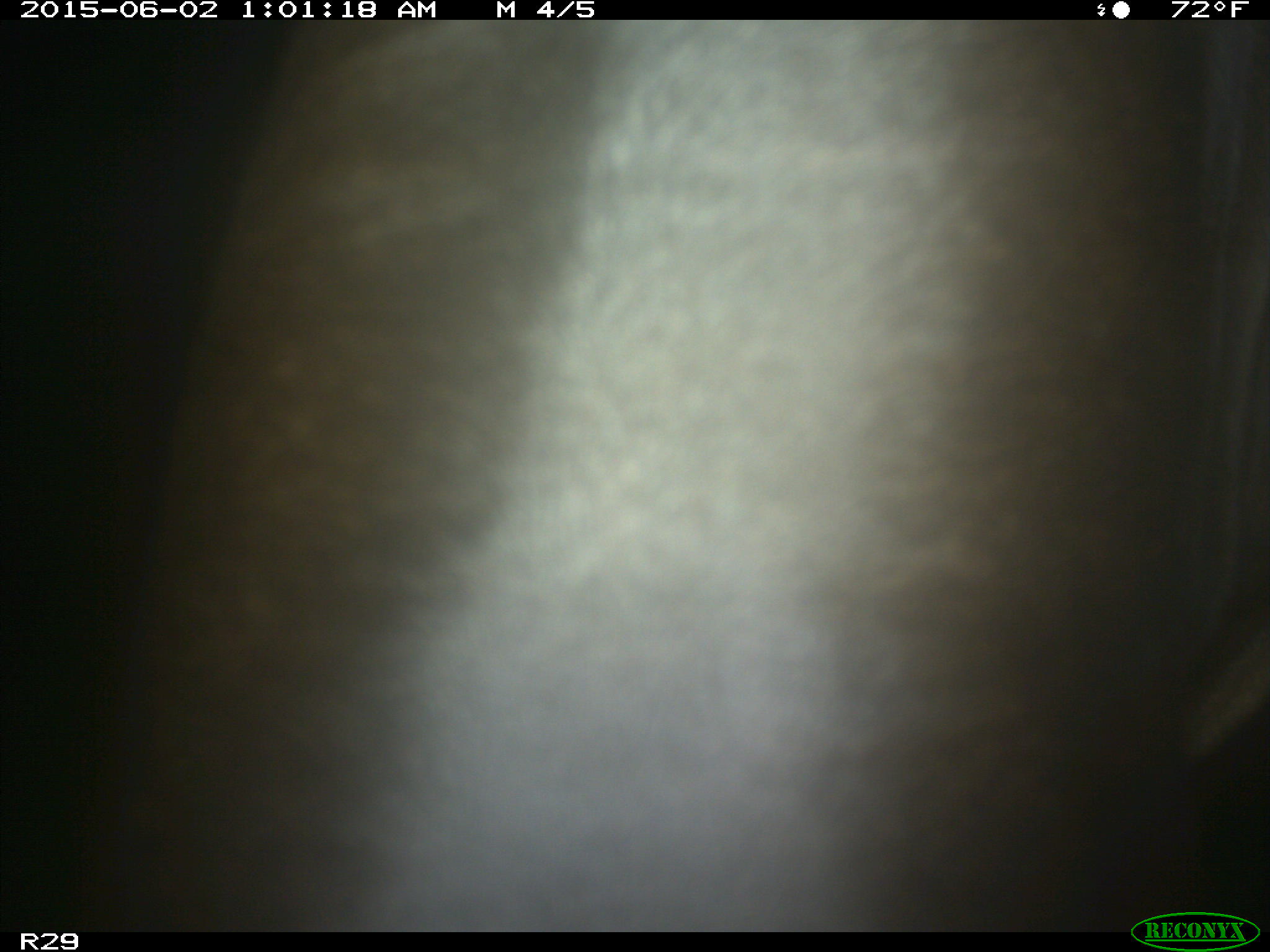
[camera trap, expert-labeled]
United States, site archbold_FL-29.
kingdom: Animalia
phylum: Chordata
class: Mammalia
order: Artiodactyla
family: Bovidae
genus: Bos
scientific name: Bos taurus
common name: domestic cow